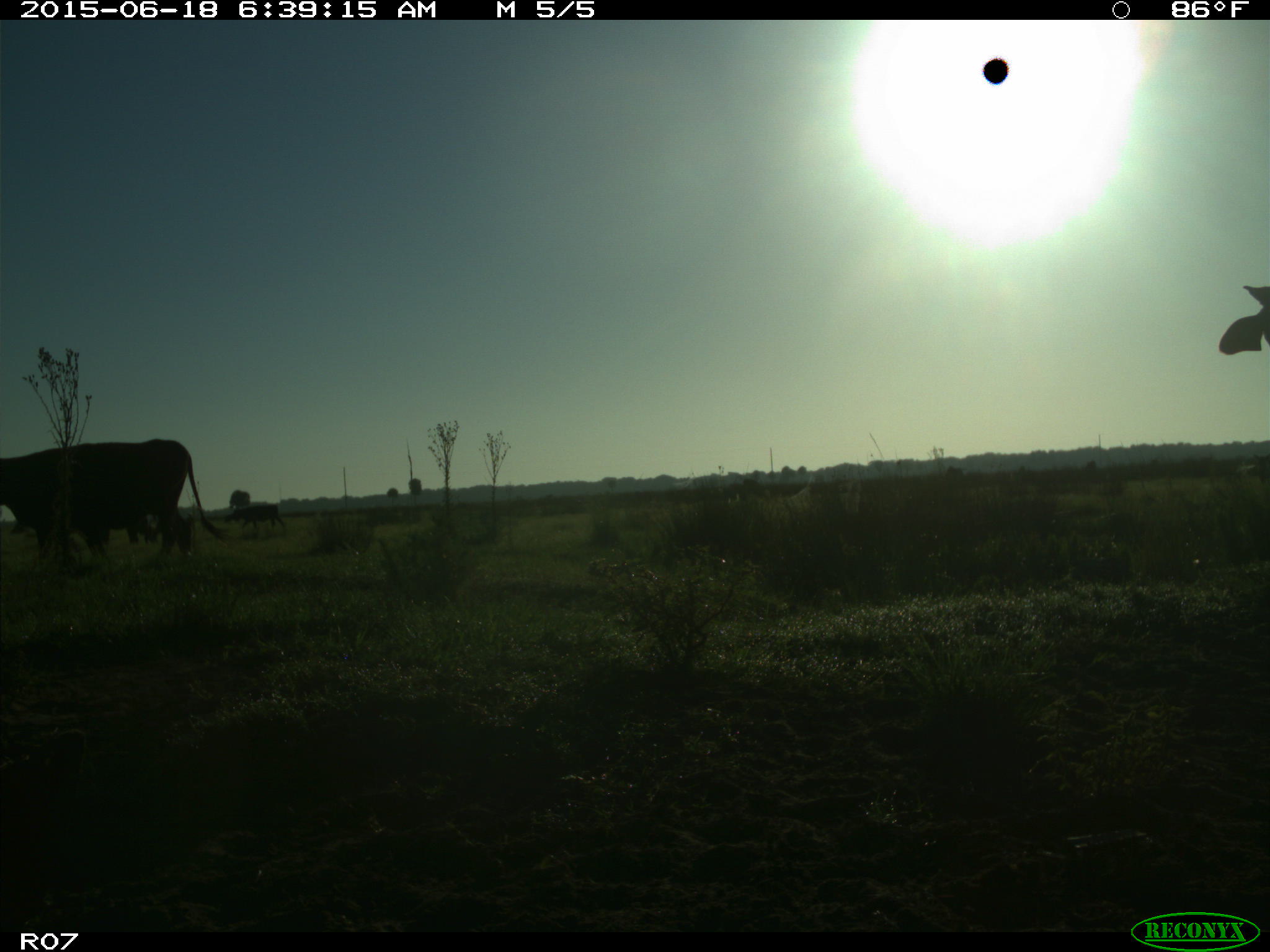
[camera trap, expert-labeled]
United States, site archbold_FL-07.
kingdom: Animalia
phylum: Chordata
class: Mammalia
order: Artiodactyla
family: Bovidae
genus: Bos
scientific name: Bos taurus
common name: domestic cow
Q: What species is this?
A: Bos taurus (domestic cow).